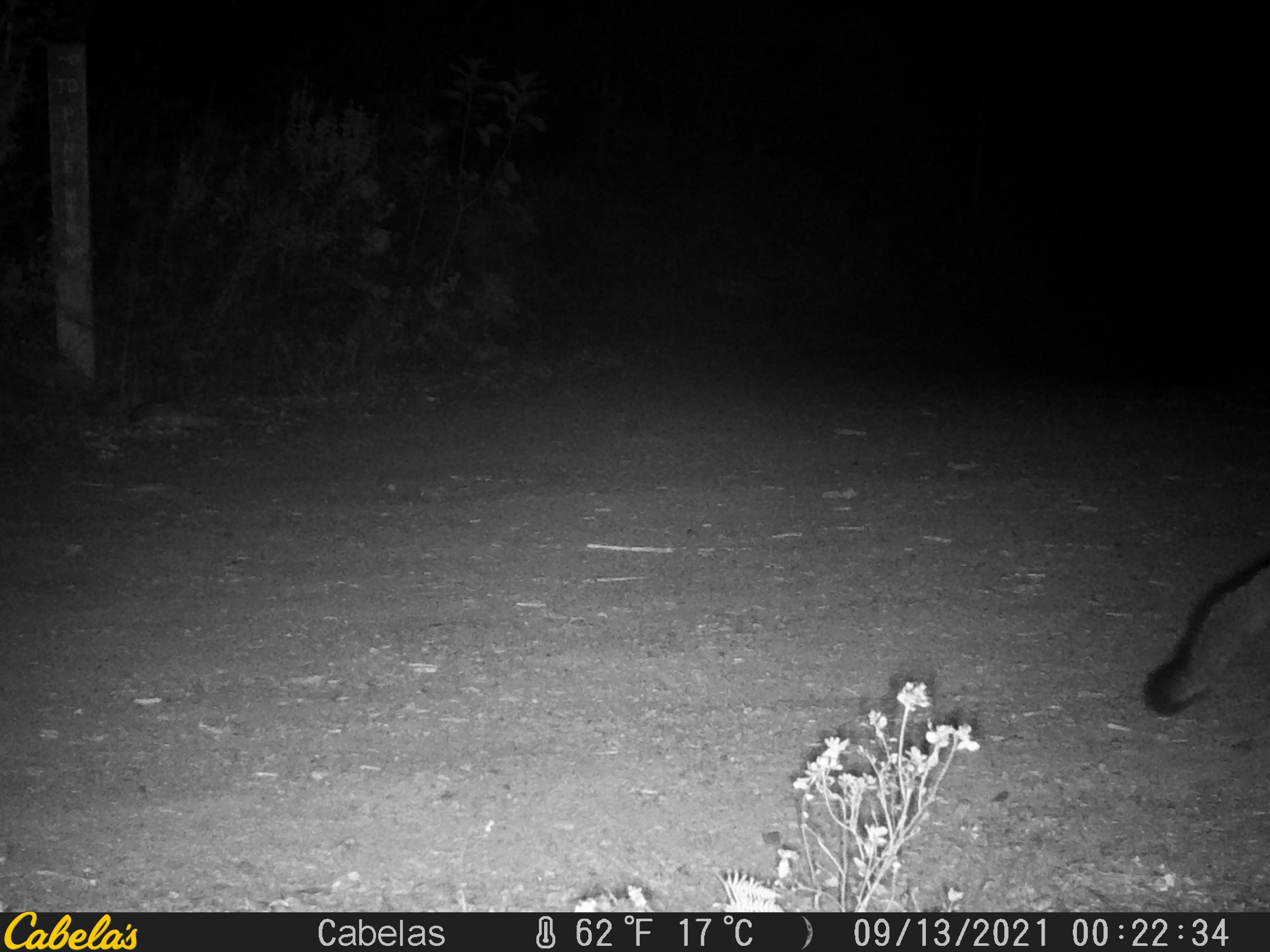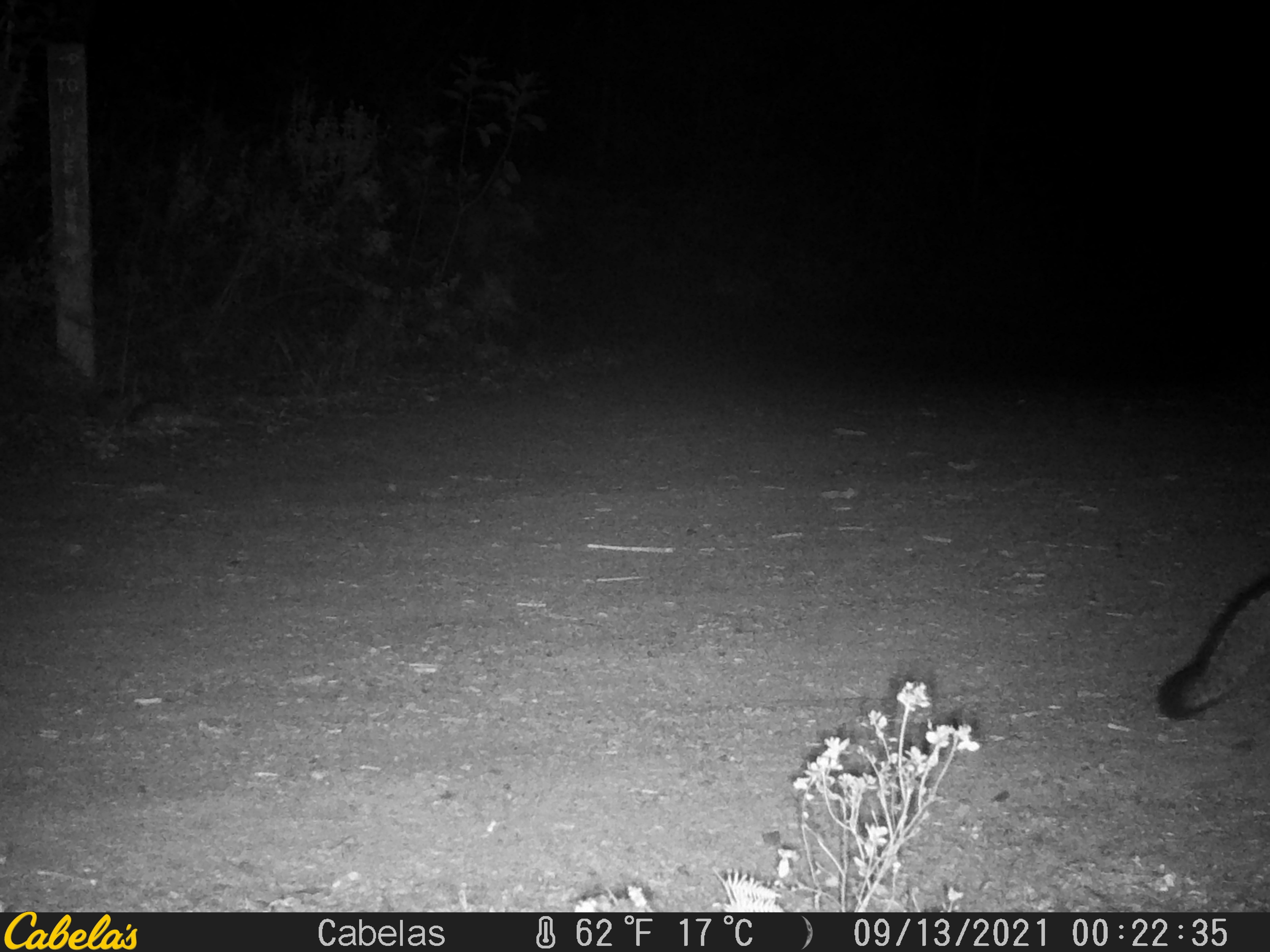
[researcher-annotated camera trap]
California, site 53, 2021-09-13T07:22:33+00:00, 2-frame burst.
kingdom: Animalia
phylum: Chordata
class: Mammalia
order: Carnivora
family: Canidae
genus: Urocyon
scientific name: Urocyon cinereoargenteus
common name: gray fox